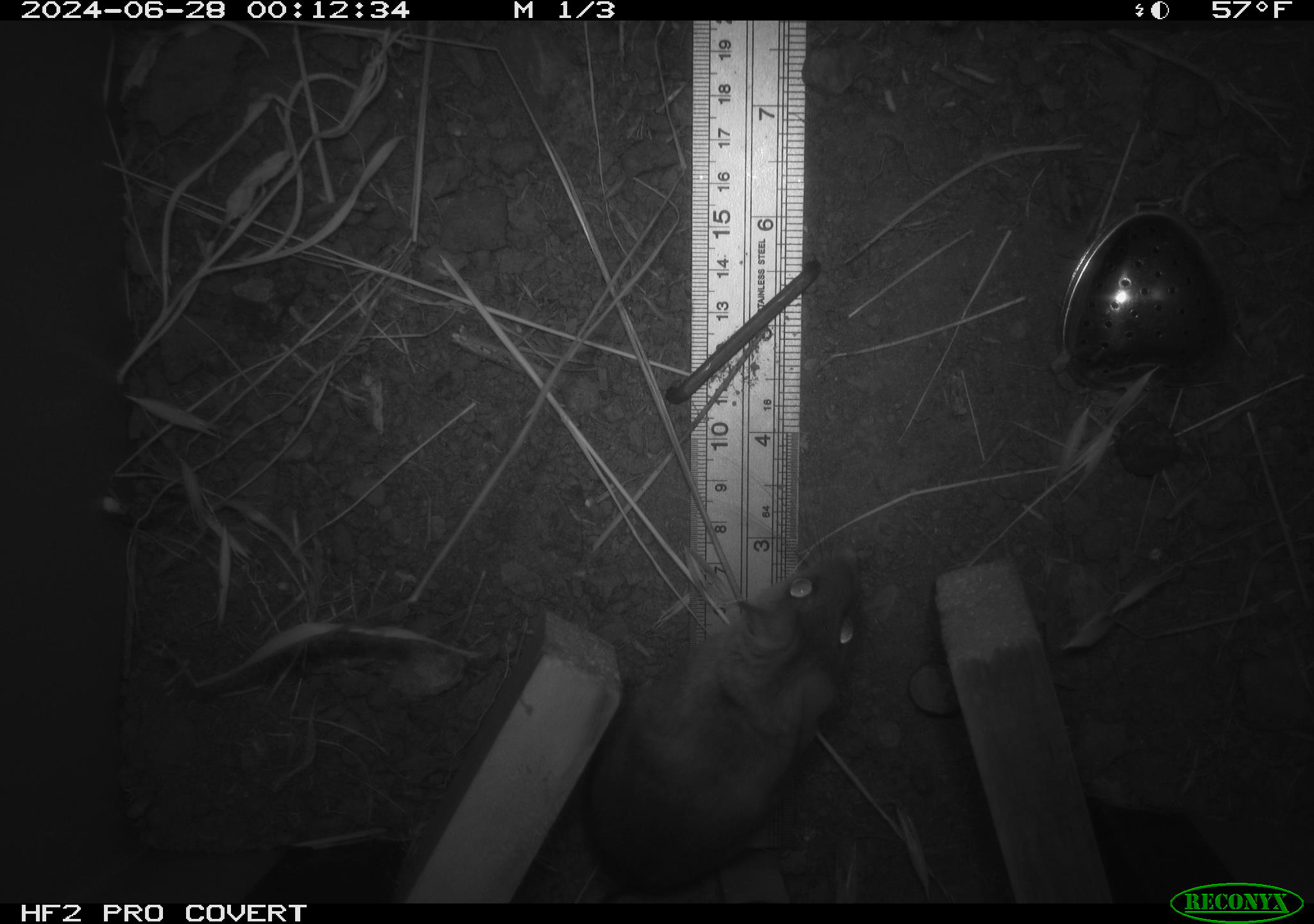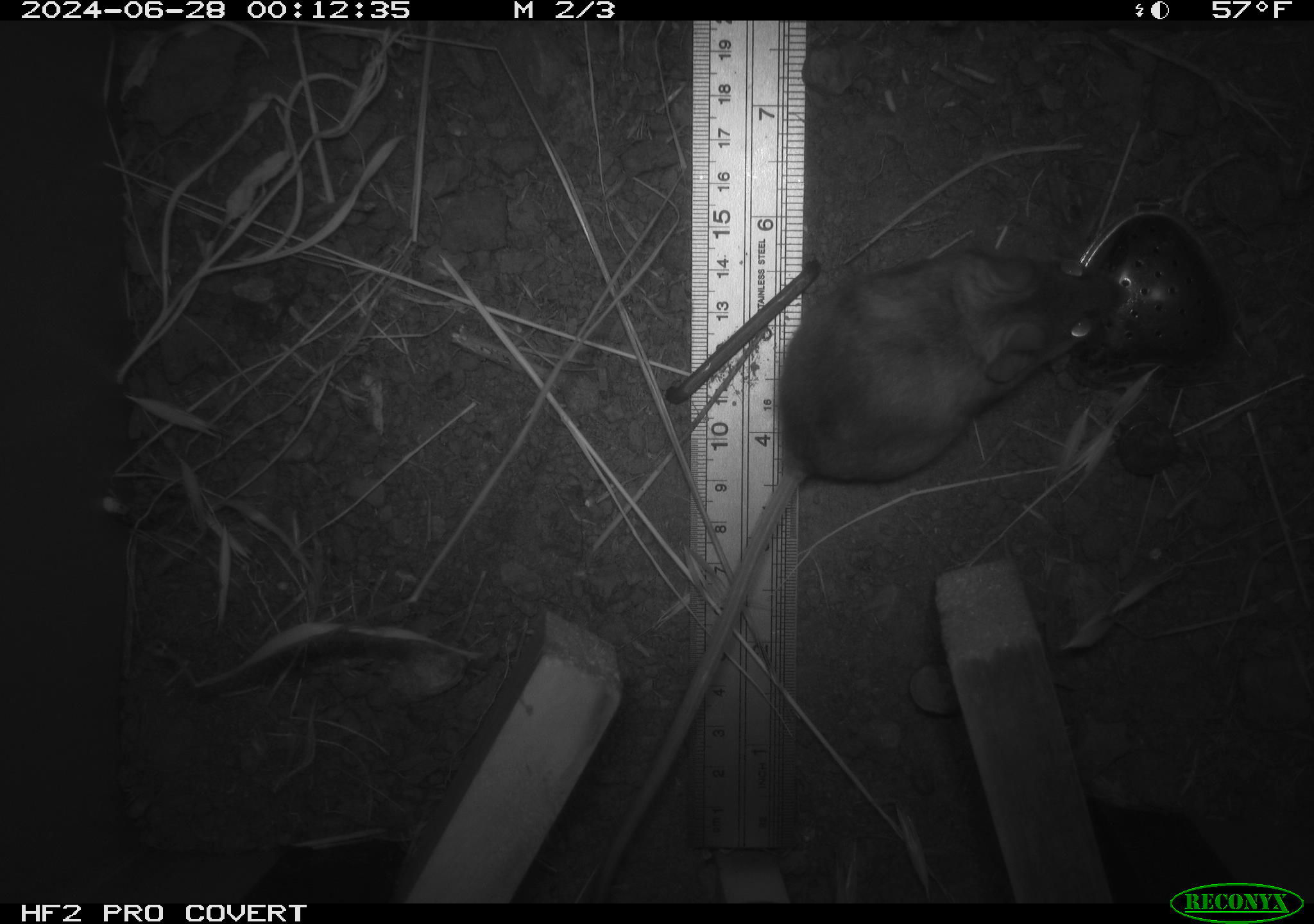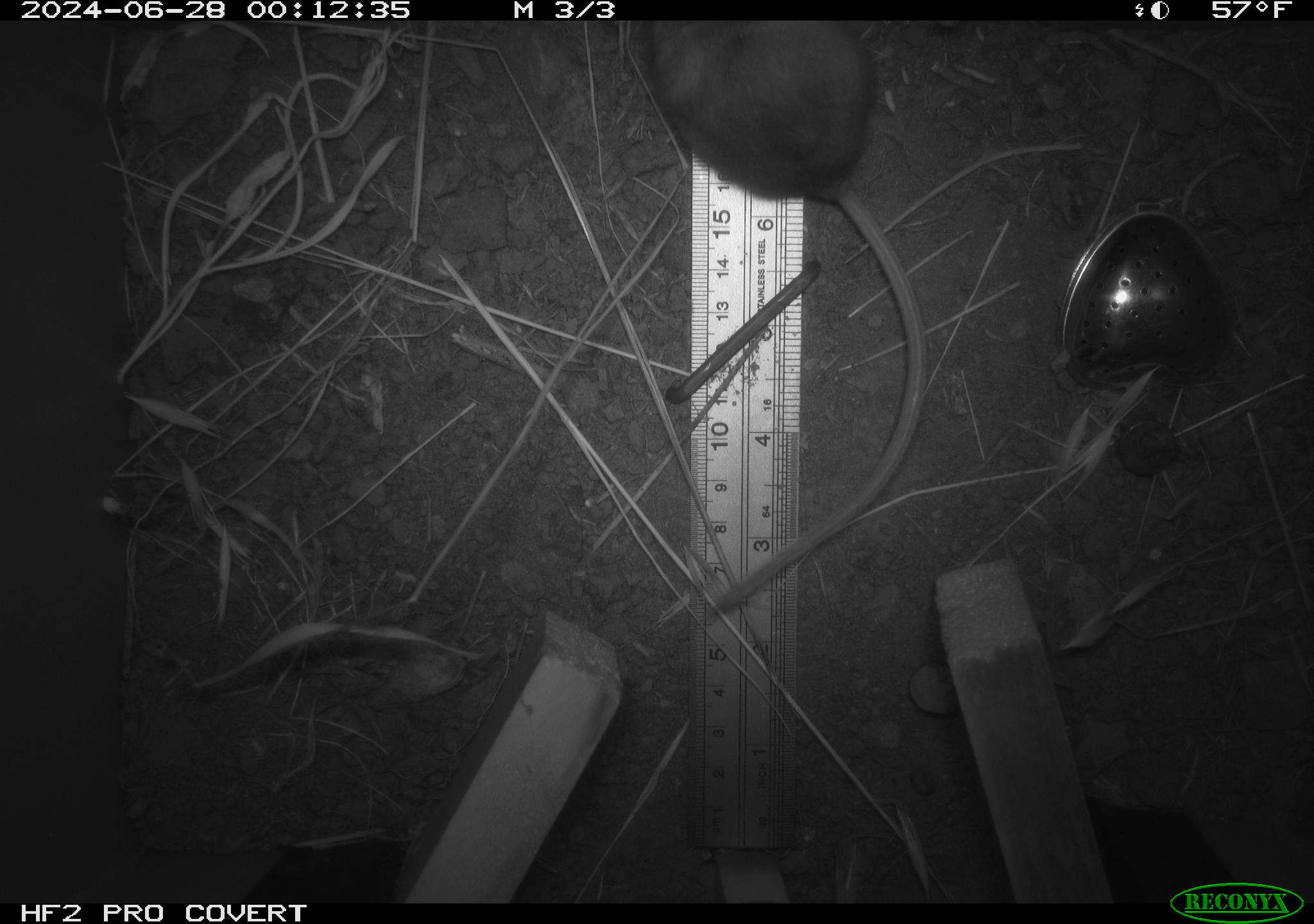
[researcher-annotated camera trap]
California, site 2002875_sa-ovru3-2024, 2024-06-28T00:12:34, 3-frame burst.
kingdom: Animalia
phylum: Chordata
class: Mammalia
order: Rodentia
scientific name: Rodentia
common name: rodent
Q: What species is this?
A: Rodent (Rodentia).